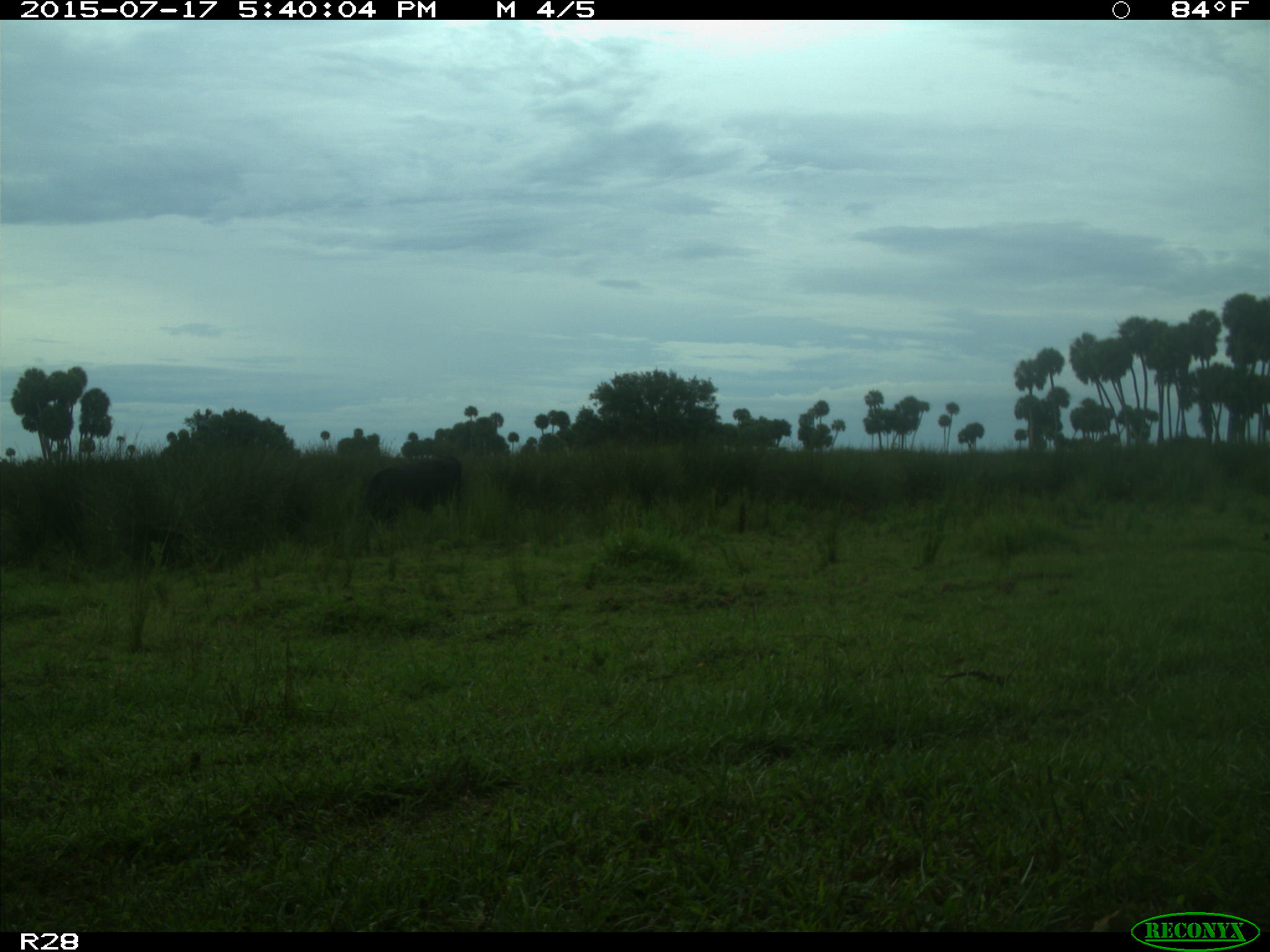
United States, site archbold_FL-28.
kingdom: Animalia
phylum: Chordata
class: Mammalia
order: Artiodactyla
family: Bovidae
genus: Bos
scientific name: Bos taurus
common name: domestic cow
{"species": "Bos taurus (domestic cow)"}